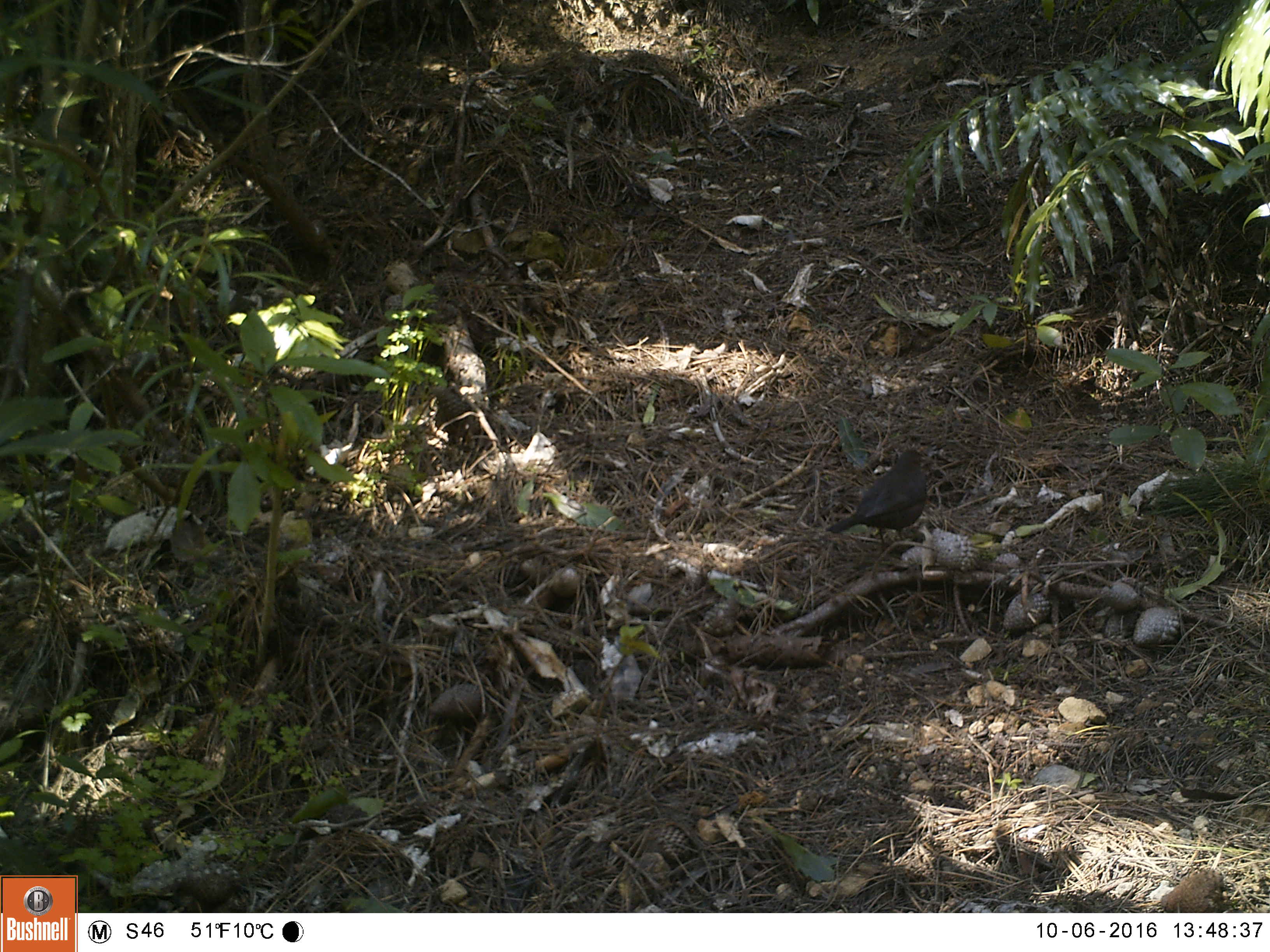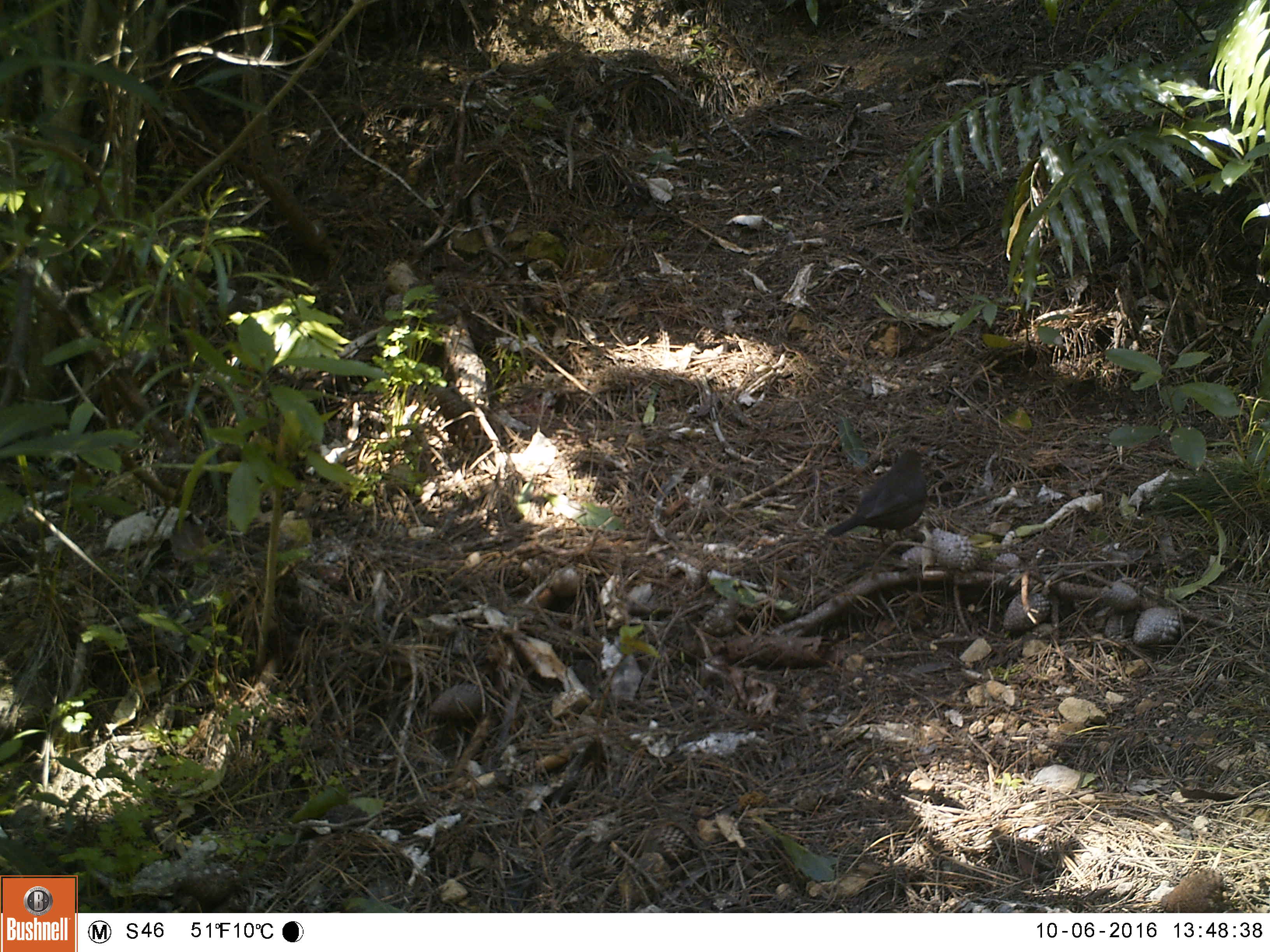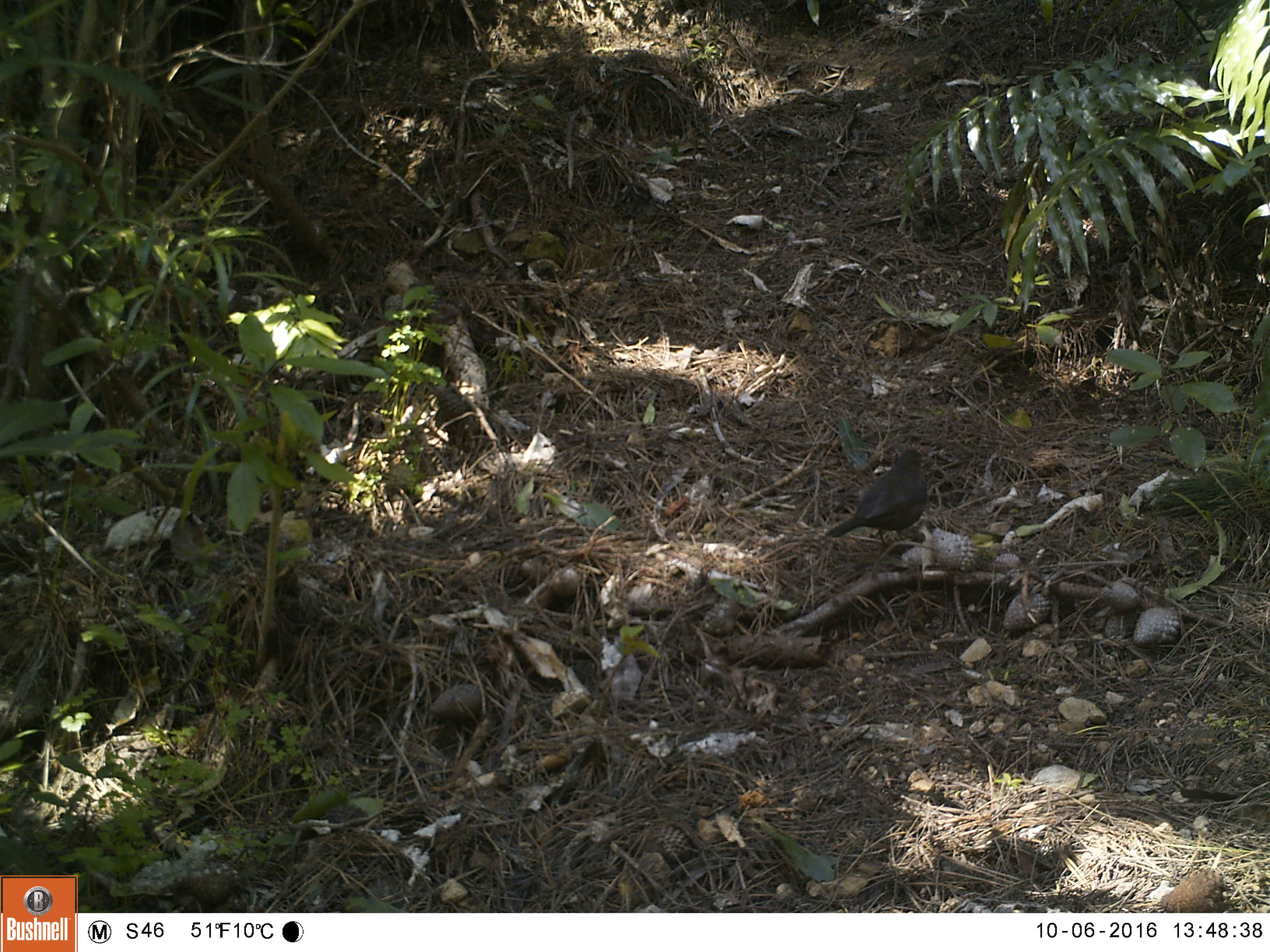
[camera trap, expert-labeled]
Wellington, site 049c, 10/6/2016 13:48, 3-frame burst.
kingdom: Animalia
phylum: Chordata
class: Aves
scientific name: Aves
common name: bird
Bird (Aves).